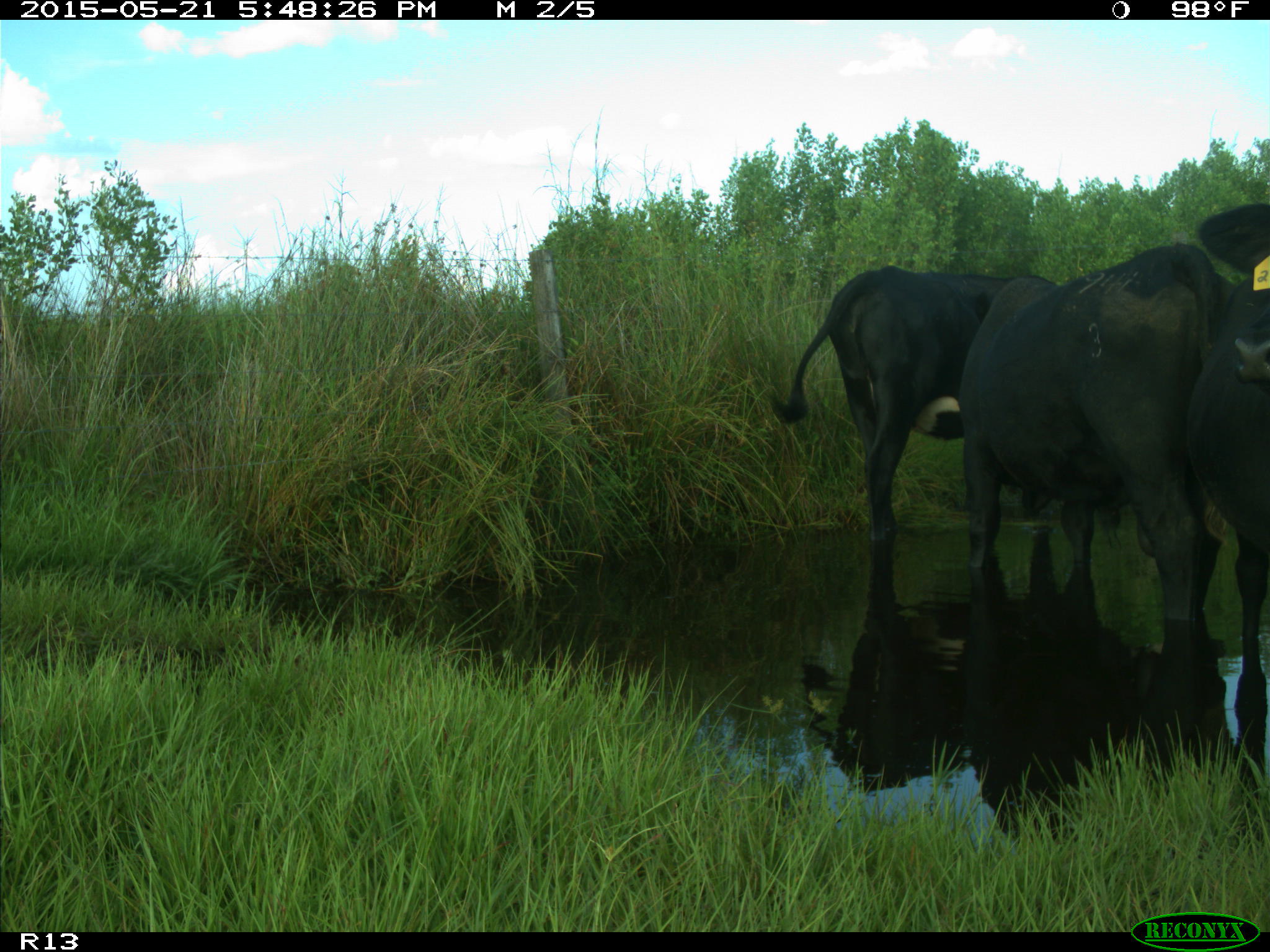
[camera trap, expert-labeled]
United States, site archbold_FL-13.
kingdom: Animalia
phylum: Chordata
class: Mammalia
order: Artiodactyla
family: Bovidae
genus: Bos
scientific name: Bos taurus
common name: domestic cow